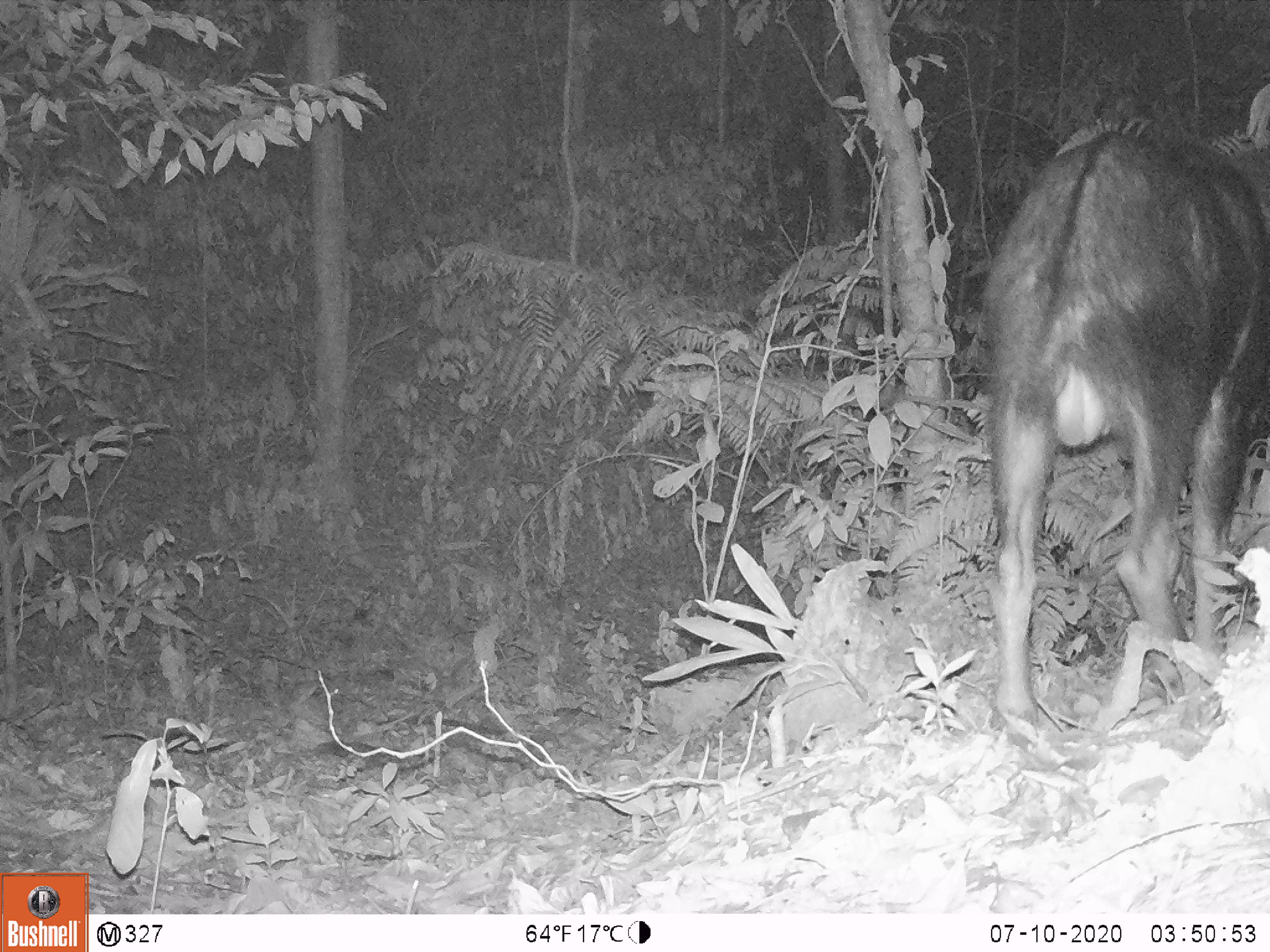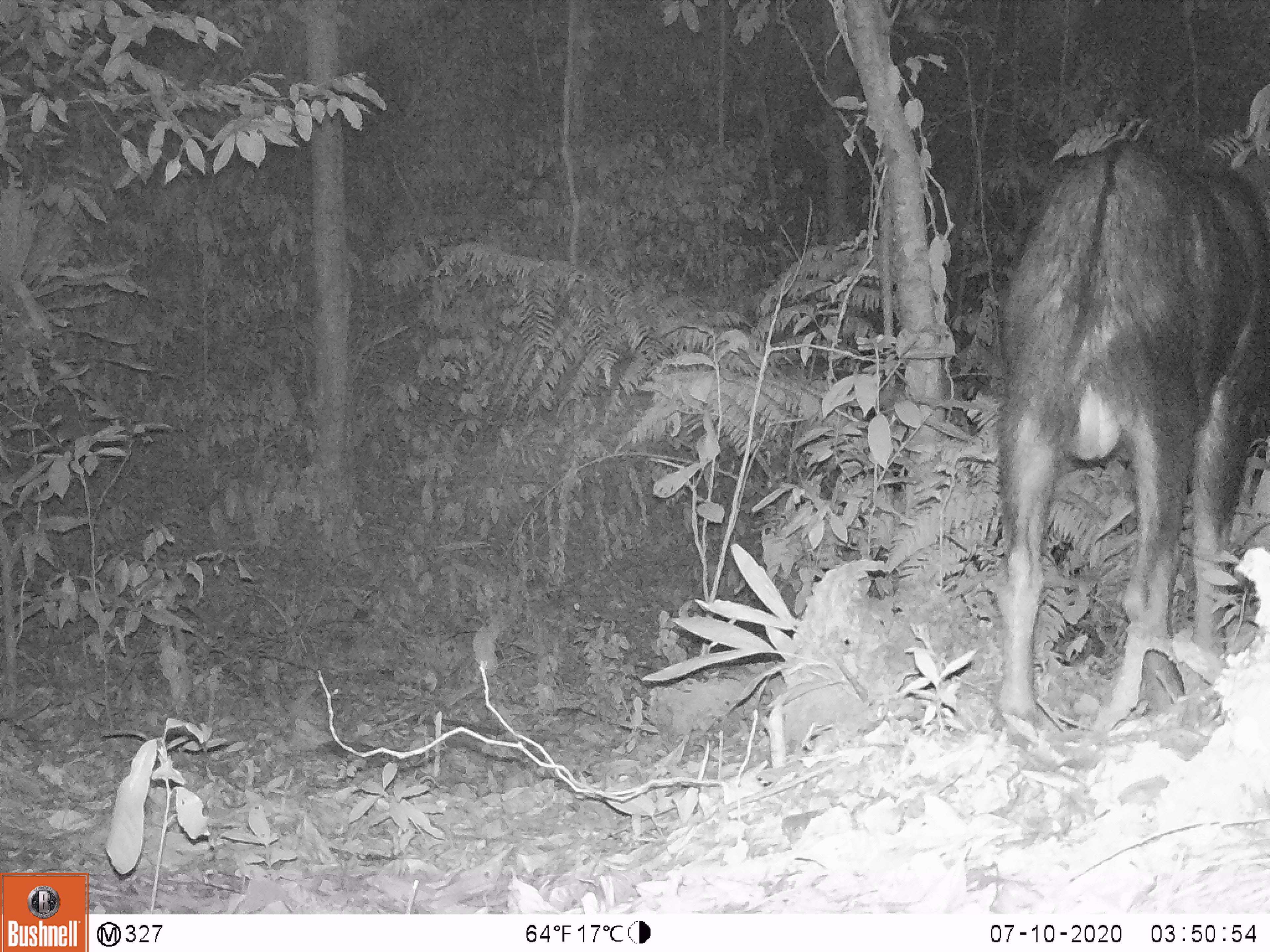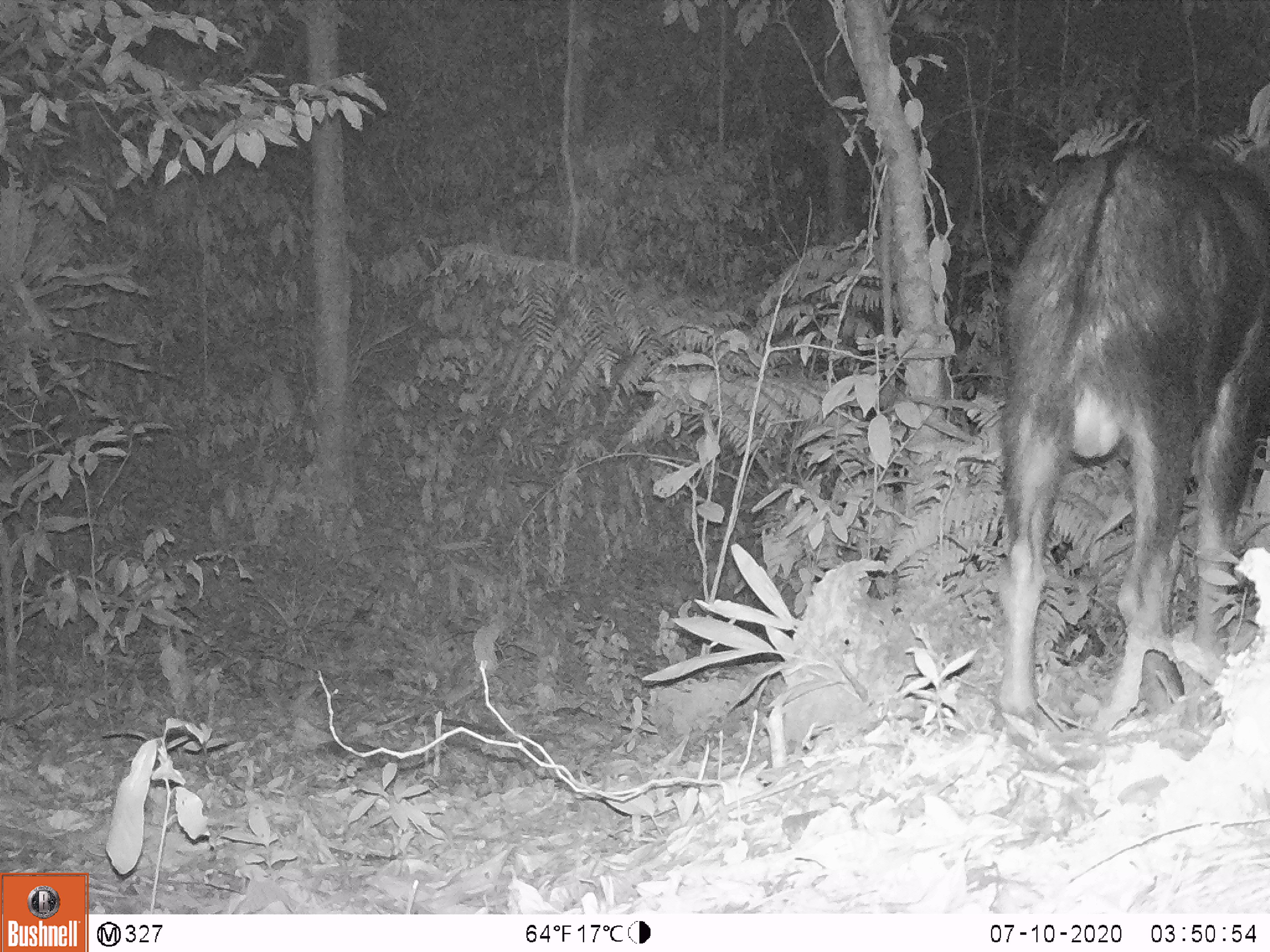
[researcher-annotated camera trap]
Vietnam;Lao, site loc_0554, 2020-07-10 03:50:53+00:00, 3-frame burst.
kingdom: Animalia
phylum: Chordata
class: Mammalia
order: Artiodactyla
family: Cervidae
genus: Rusa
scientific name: Rusa unicolor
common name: sambar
Sambar (Rusa unicolor). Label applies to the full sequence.